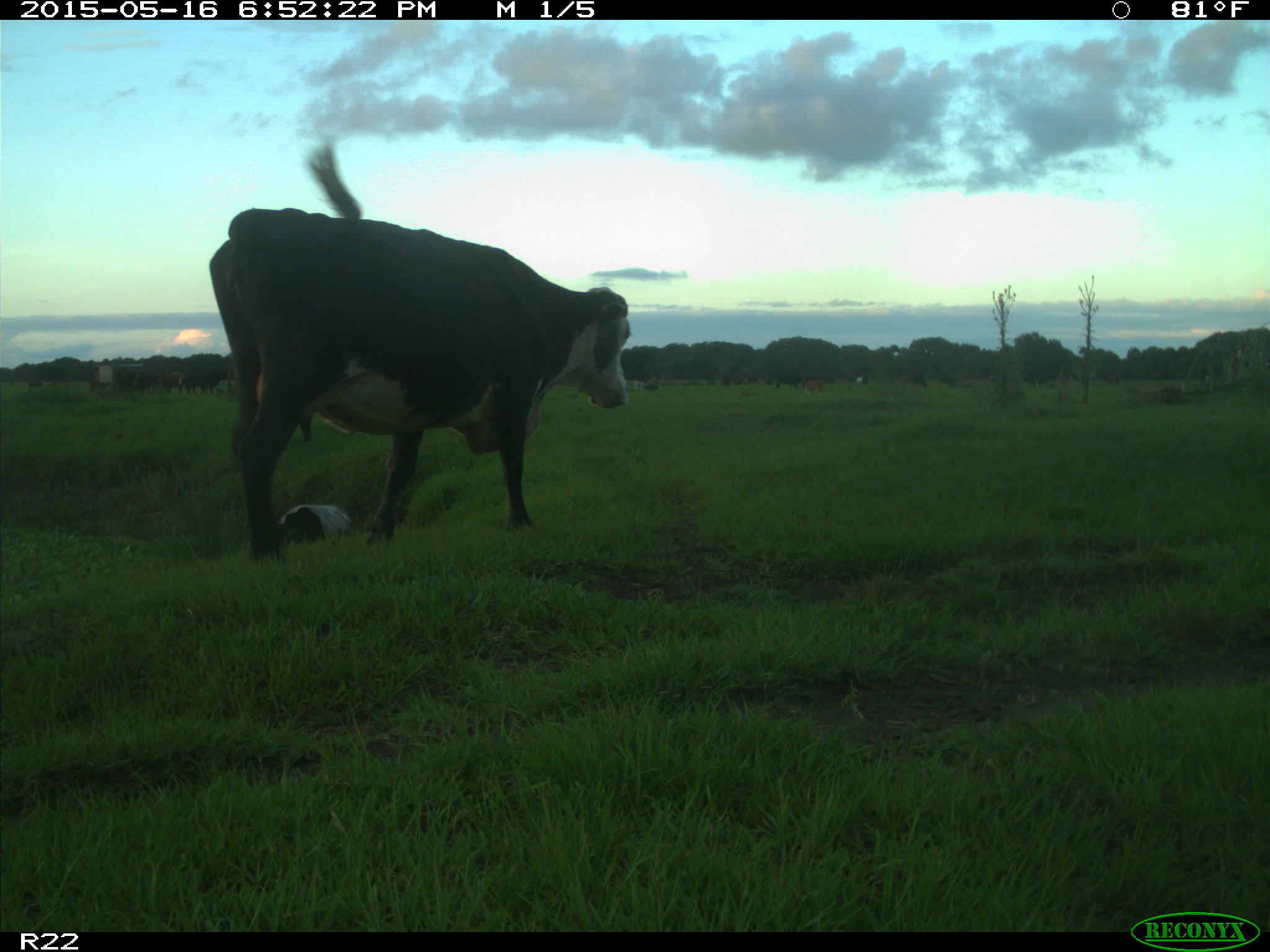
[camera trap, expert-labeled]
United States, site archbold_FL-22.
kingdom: Animalia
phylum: Chordata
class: Mammalia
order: Artiodactyla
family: Bovidae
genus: Bos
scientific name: Bos taurus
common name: domestic cow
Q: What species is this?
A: Bos taurus (domestic cow).